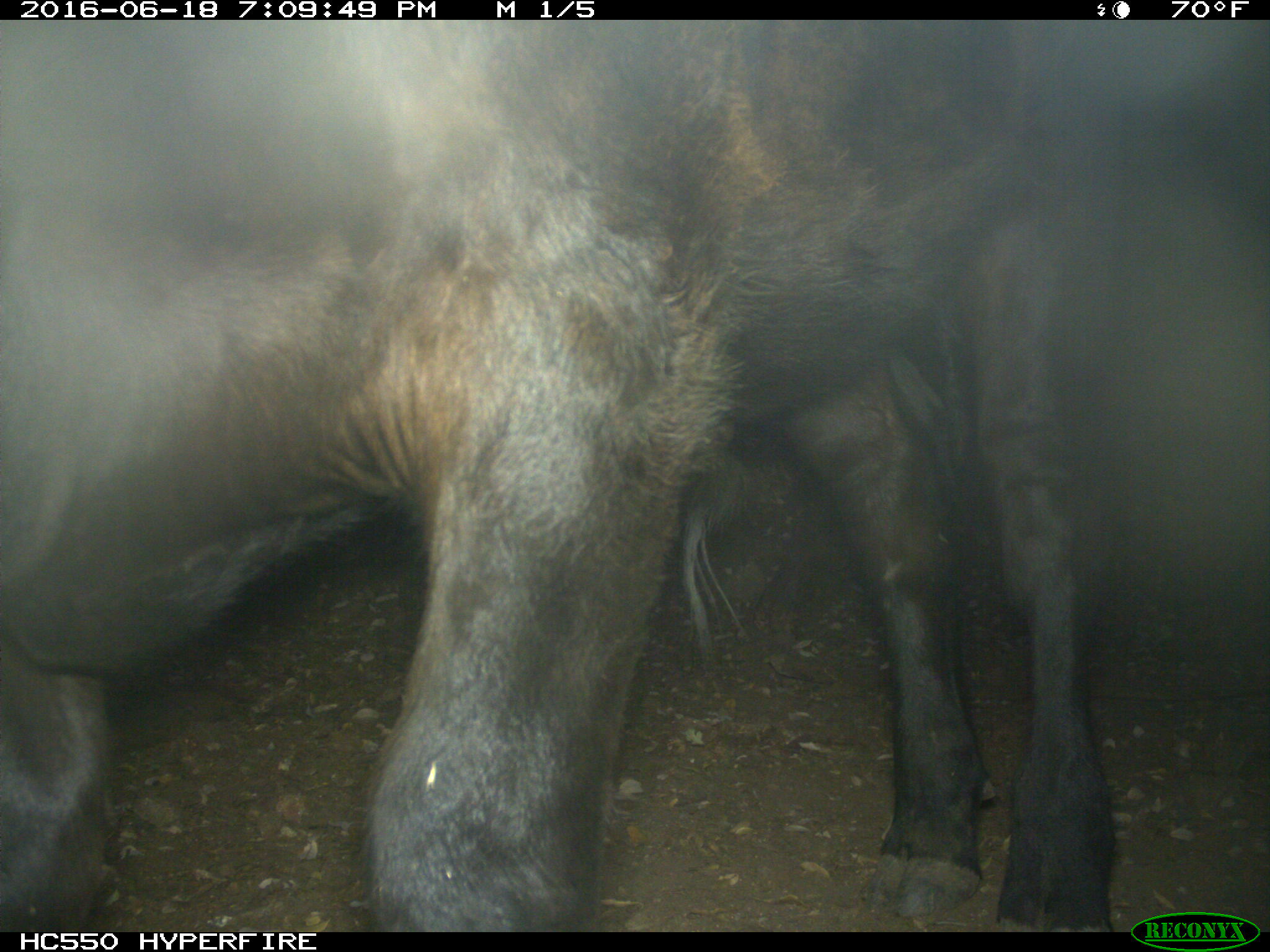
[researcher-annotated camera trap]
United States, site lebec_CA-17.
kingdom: Animalia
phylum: Chordata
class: Mammalia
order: Artiodactyla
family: Bovidae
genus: Bos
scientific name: Bos taurus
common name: domestic cow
Bos taurus (domestic cow).